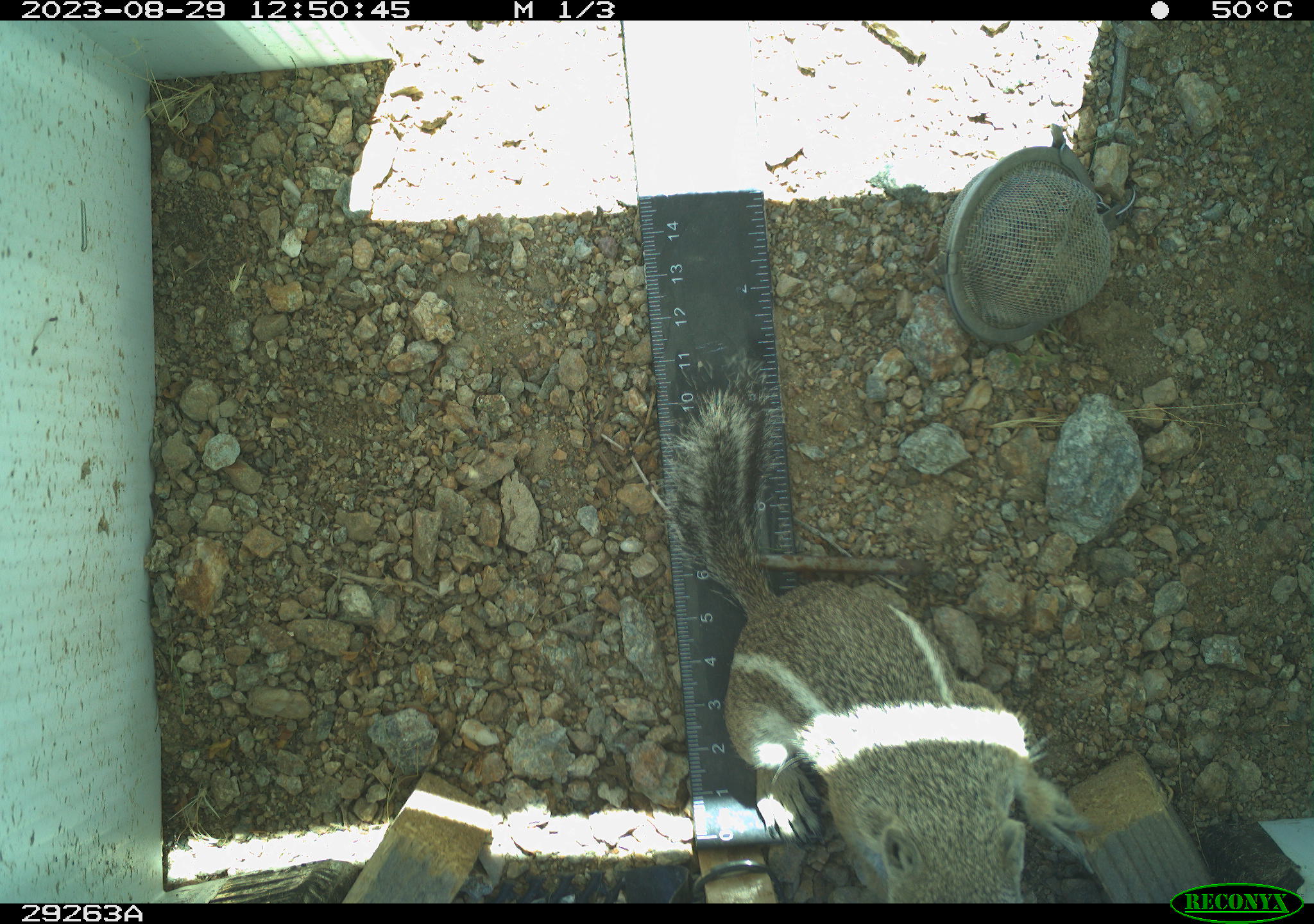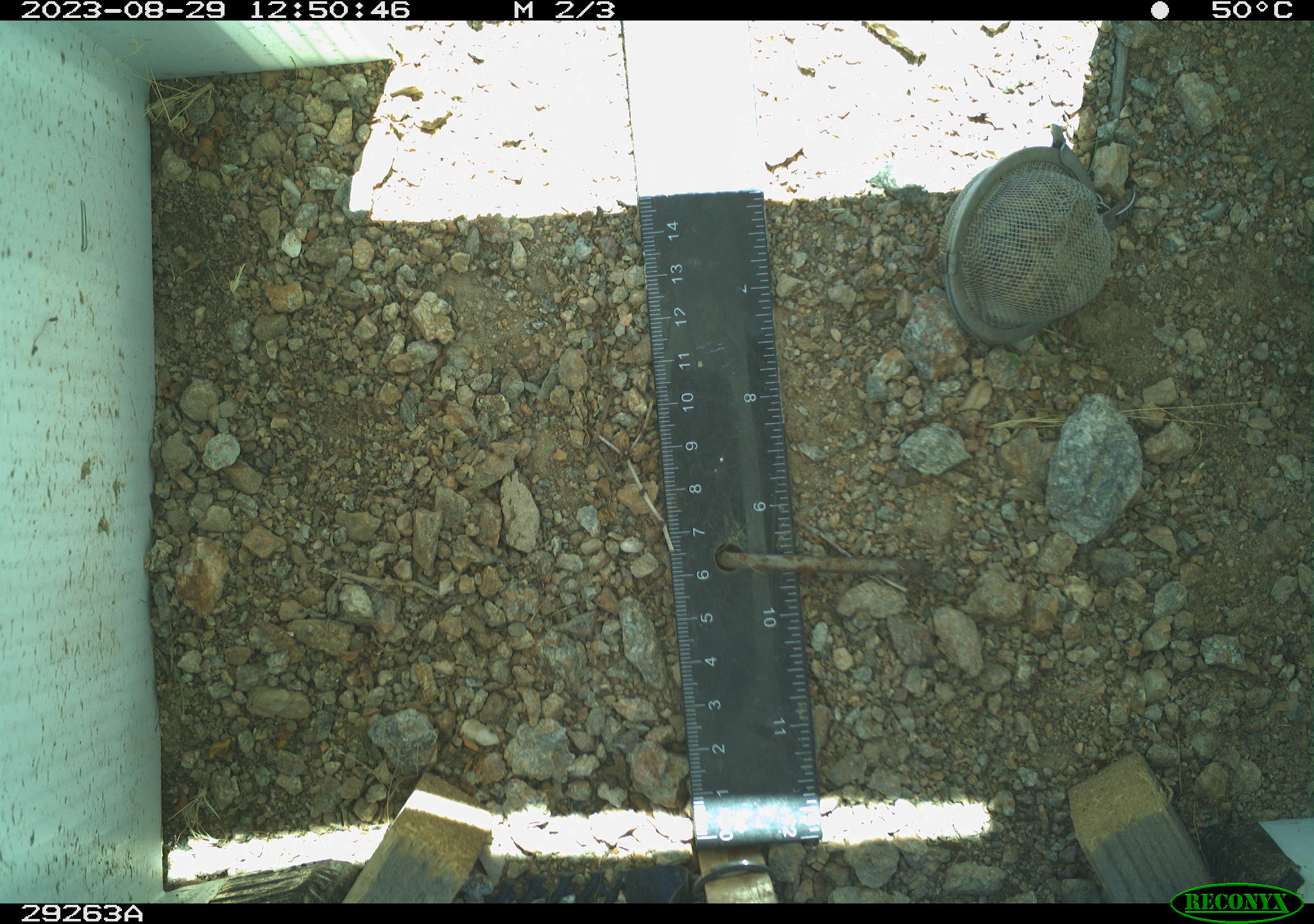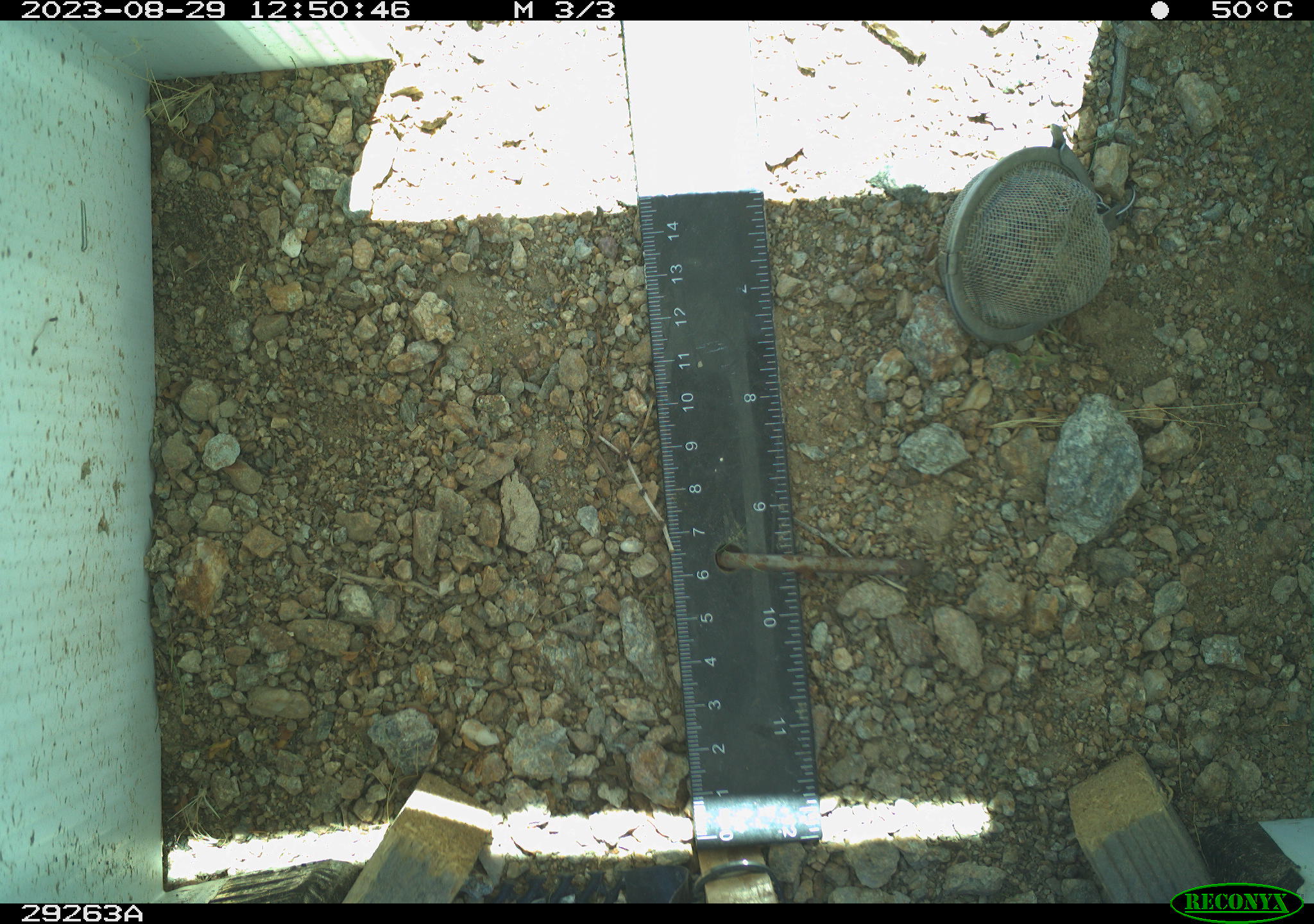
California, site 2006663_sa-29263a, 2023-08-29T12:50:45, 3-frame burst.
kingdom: Animalia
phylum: Chordata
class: Mammalia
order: Rodentia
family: Sciuridae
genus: Ammospermophilus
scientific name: Ammospermophilus leucurus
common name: white-tailed antelope squirrel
White-tailed antelope squirrel (Ammospermophilus leucurus).